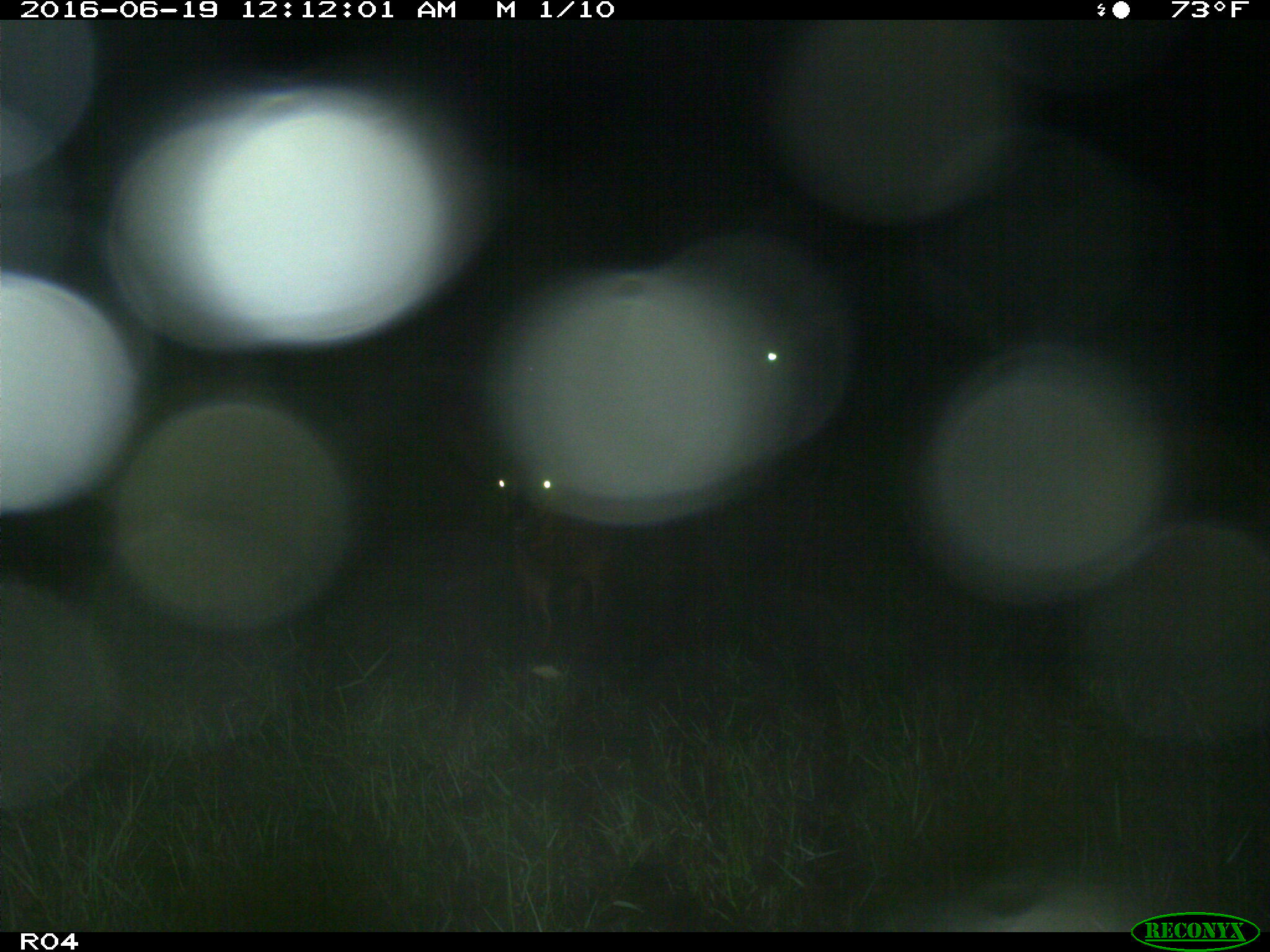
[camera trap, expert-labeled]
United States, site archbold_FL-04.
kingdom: Animalia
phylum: Chordata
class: Mammalia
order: Artiodactyla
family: Bovidae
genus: Bos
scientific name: Bos taurus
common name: domestic cow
Bos taurus (domestic cow).